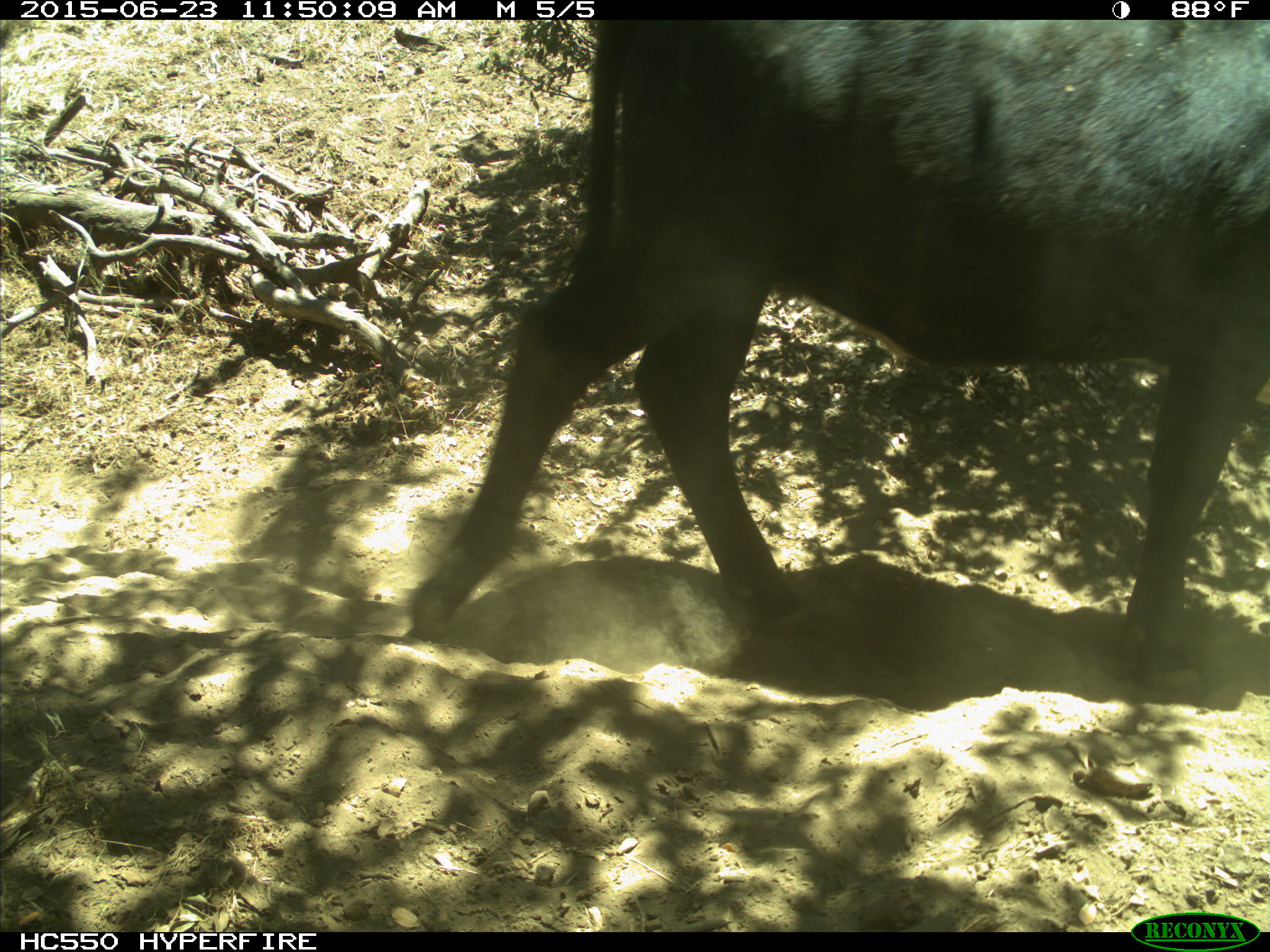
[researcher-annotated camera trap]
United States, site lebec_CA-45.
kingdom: Animalia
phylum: Chordata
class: Mammalia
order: Artiodactyla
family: Bovidae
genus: Bos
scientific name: Bos taurus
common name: domestic cow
Bos taurus (domestic cow).